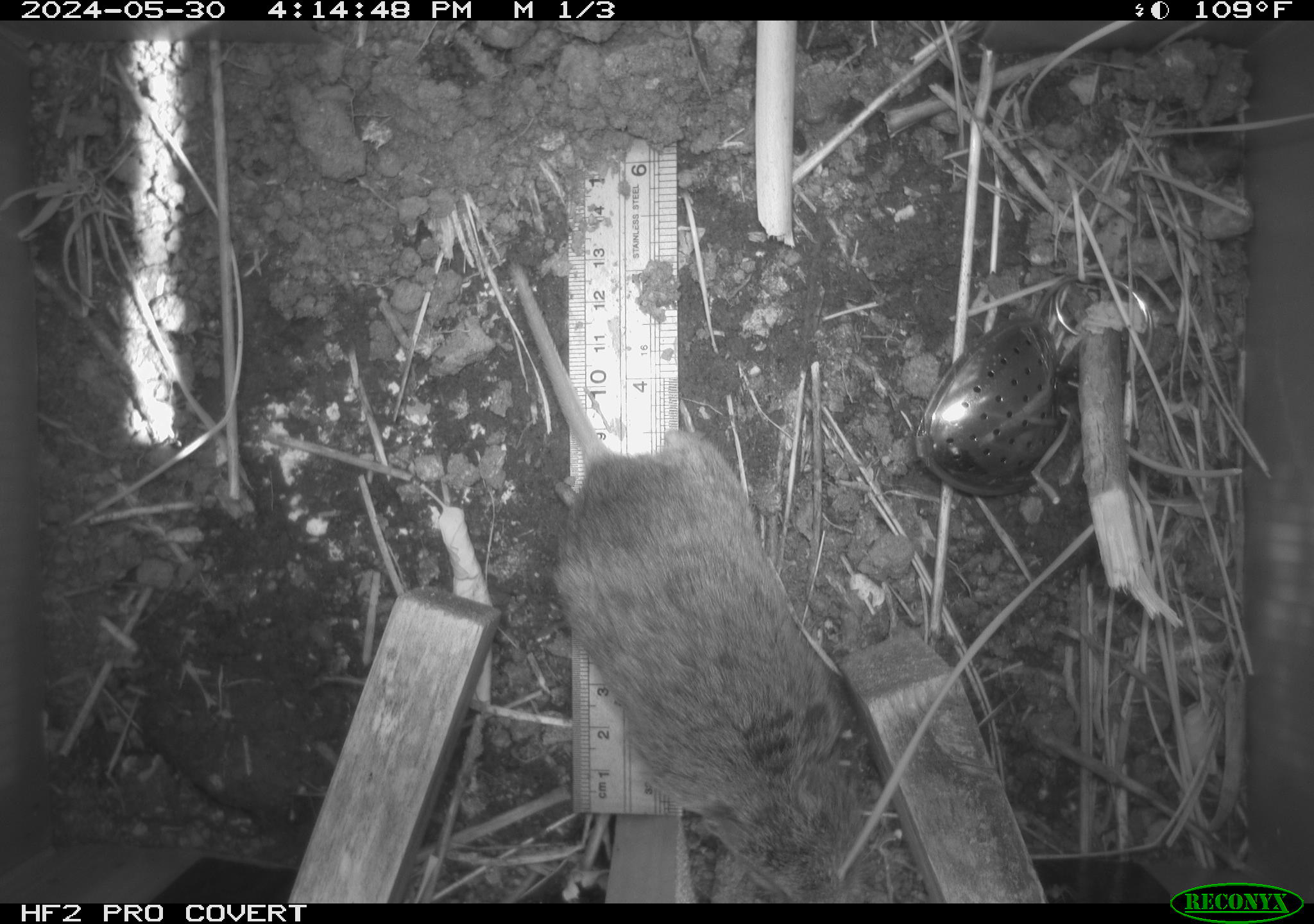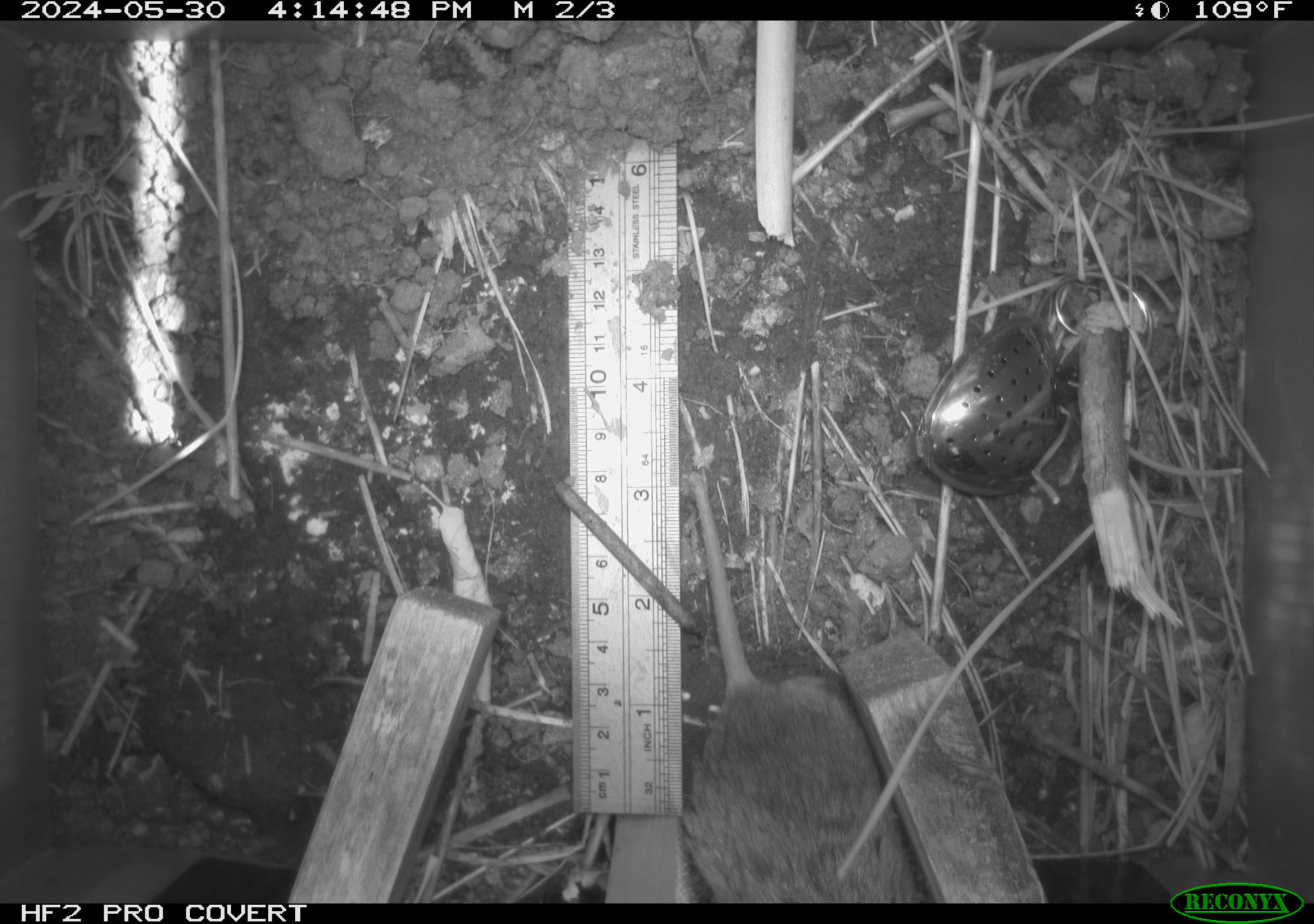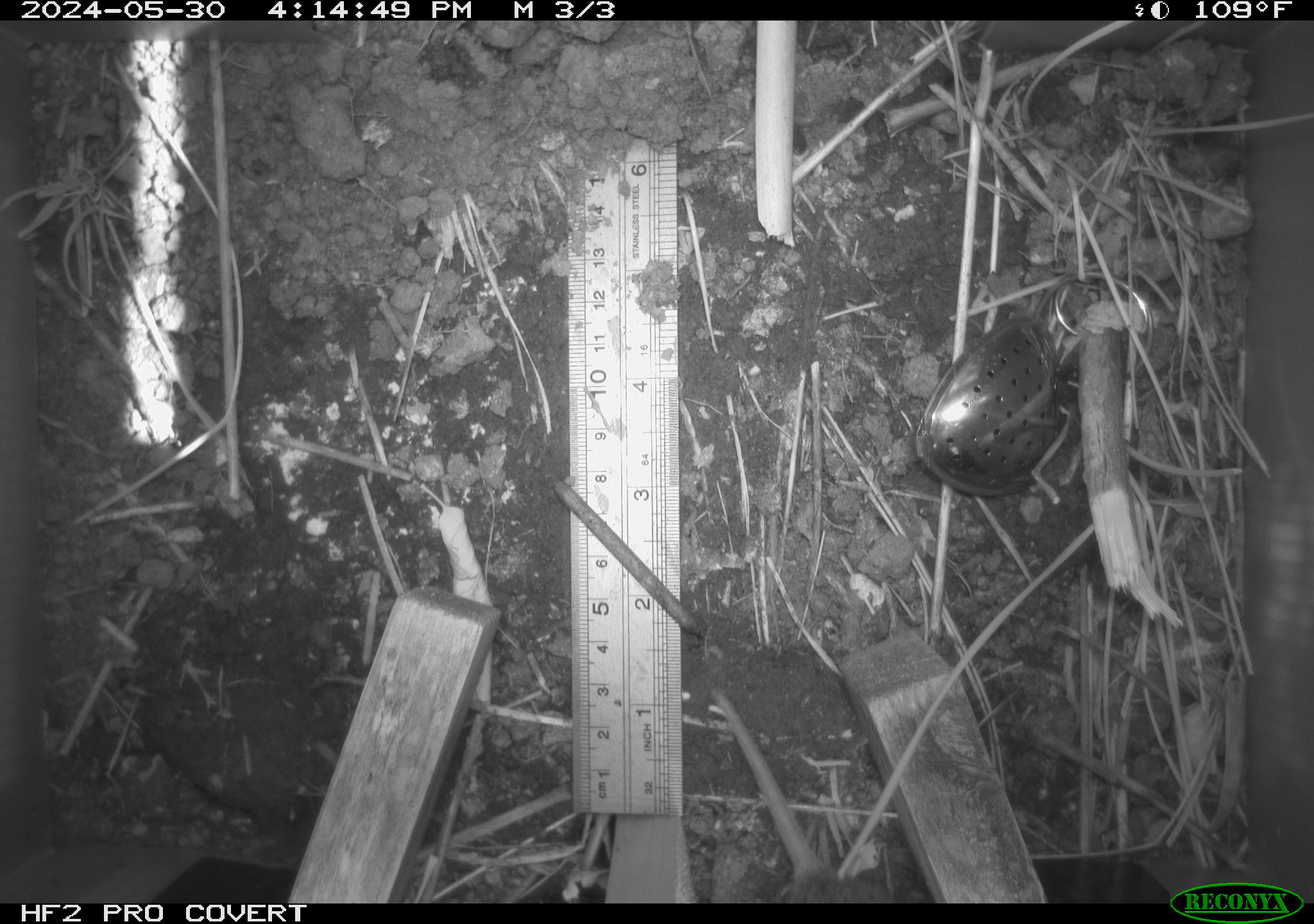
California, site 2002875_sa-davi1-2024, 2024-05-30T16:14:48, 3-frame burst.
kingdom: Animalia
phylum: Chordata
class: Mammalia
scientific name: Mammalia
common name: small mammal